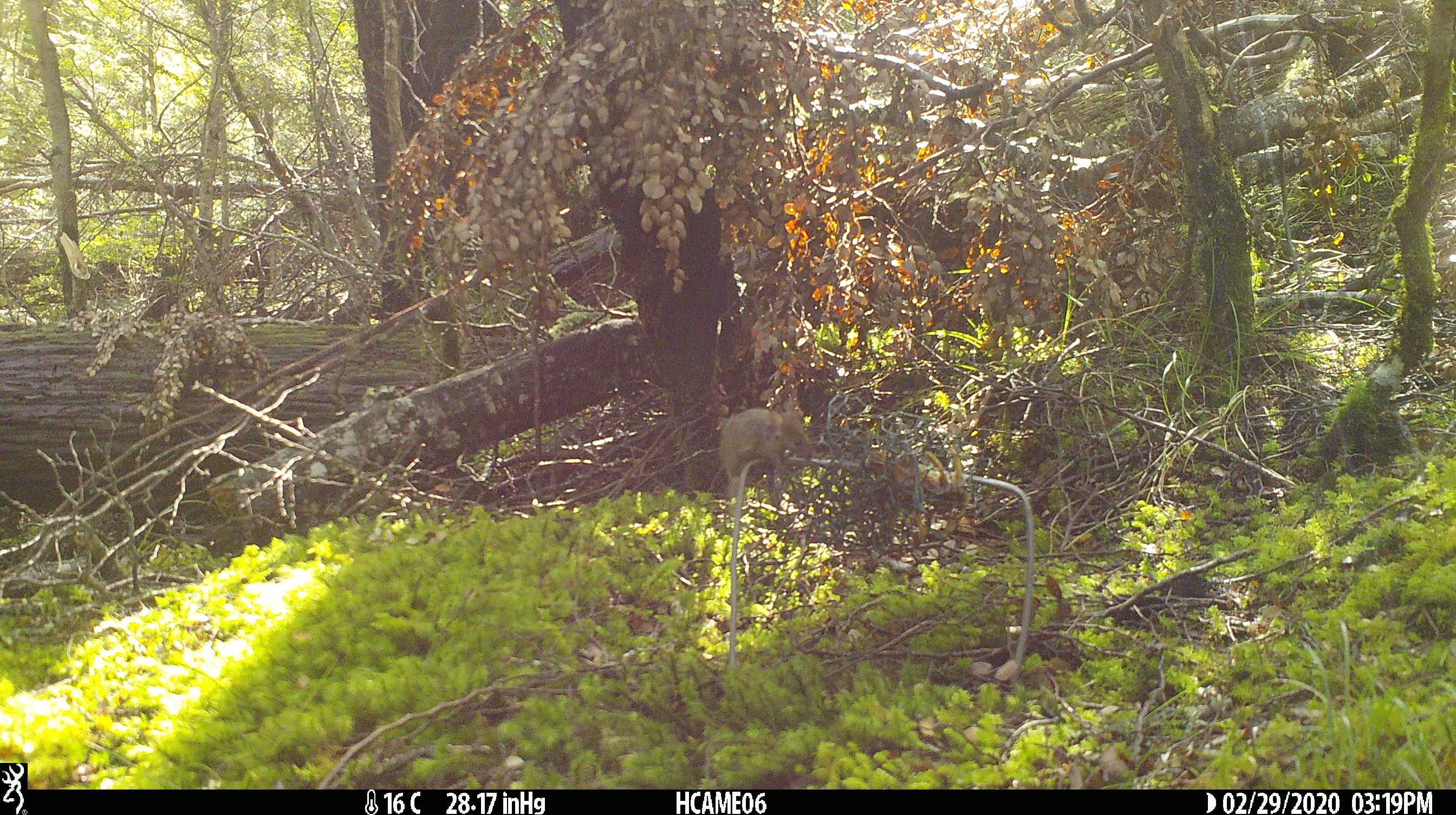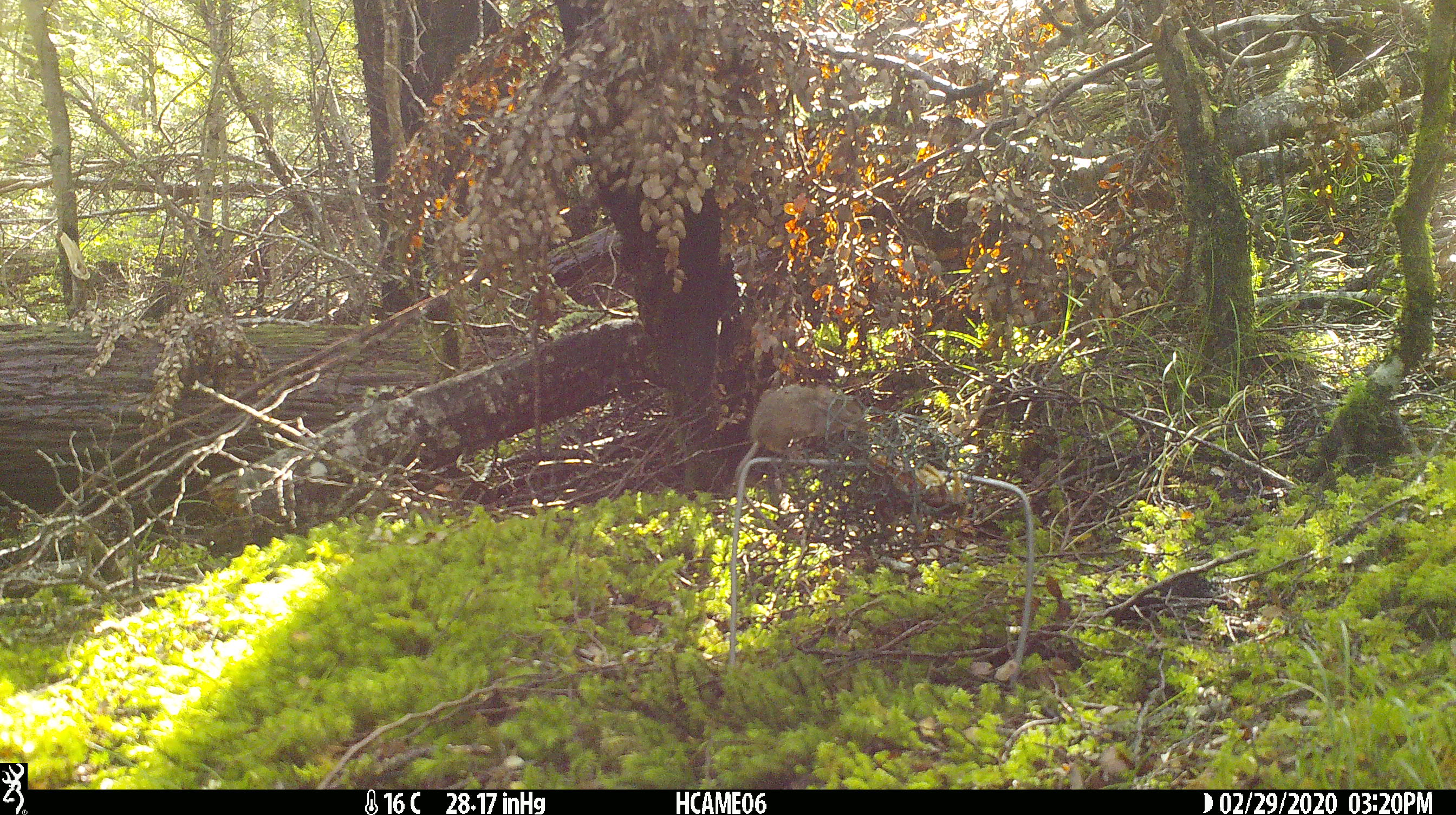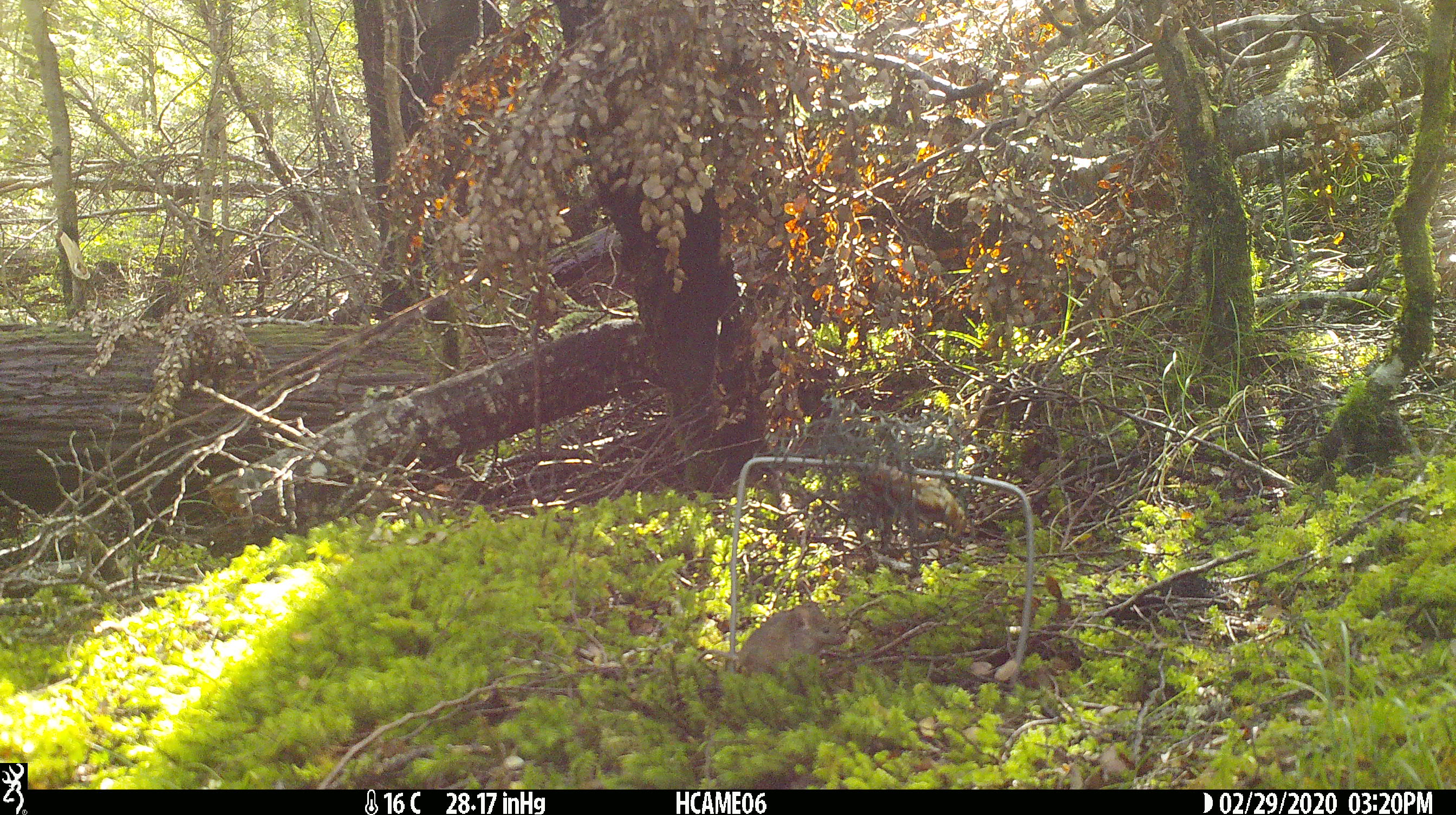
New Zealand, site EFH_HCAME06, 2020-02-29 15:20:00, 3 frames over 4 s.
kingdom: Animalia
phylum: Chordata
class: Mammalia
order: Rodentia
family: Muridae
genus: Mus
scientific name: Mus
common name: mouse